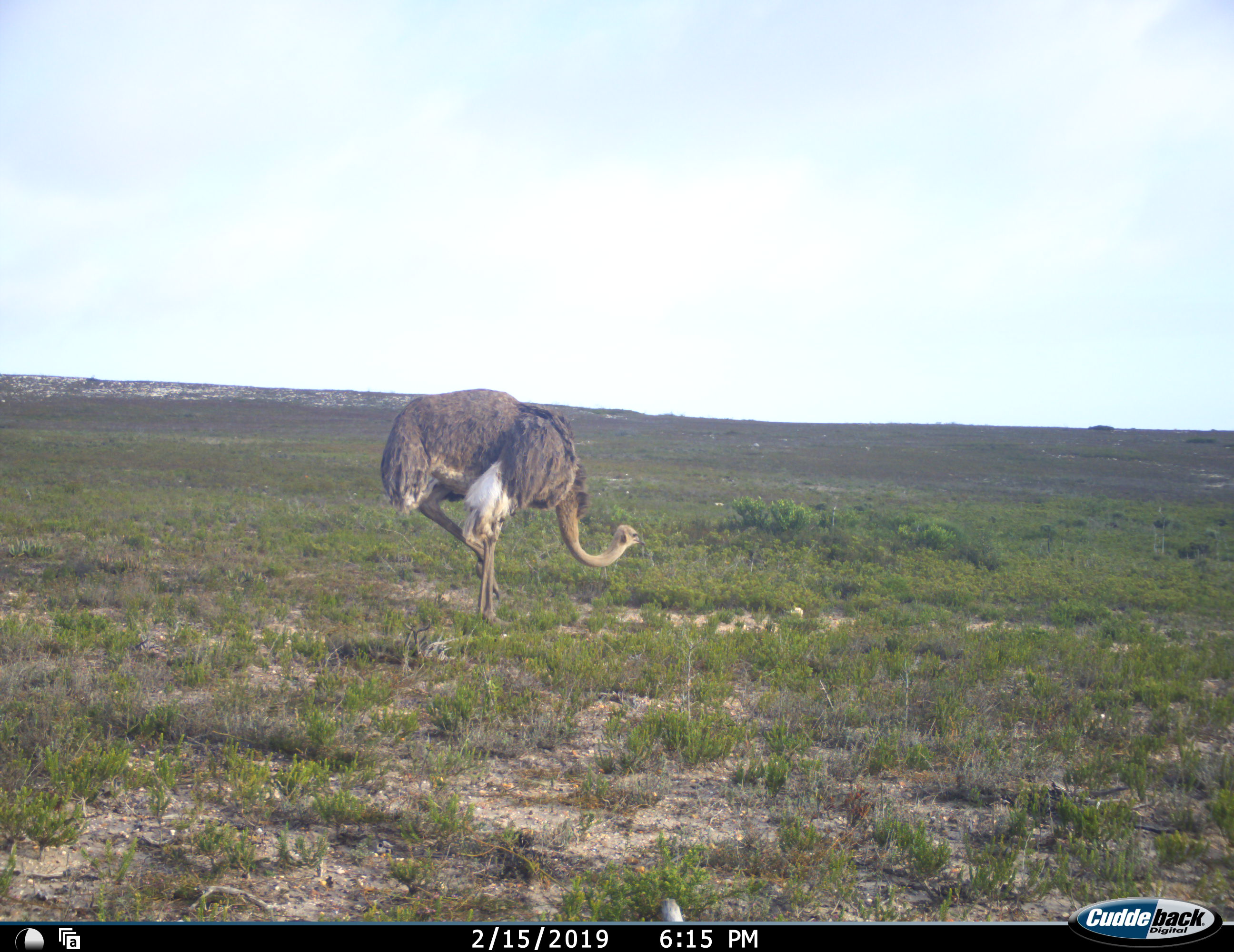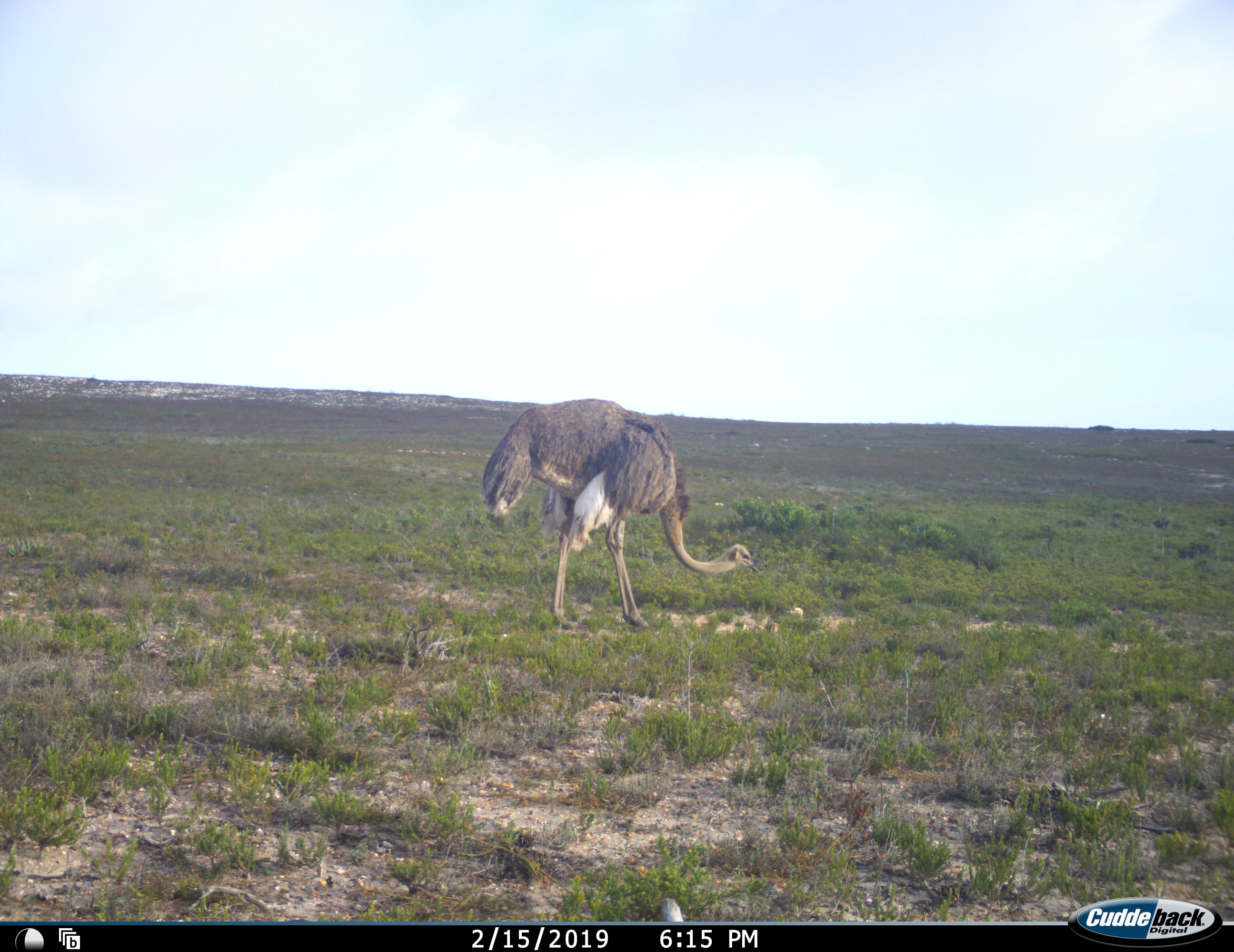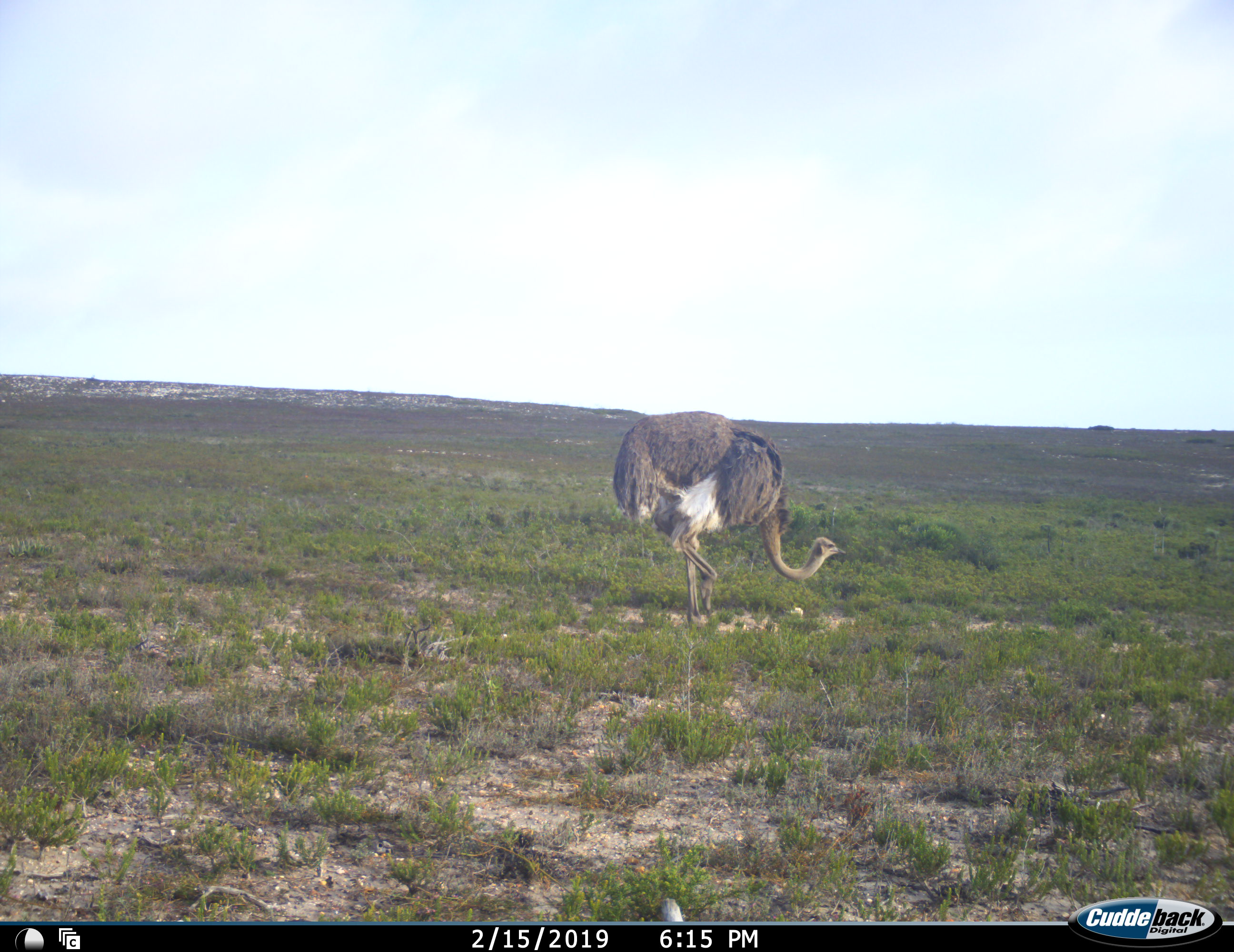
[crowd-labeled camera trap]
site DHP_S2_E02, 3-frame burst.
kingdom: Animalia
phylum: Chordata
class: Aves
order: Struthioniformes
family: Struthionidae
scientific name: Struthionidae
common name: ostrich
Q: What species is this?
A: Ostrich (Struthionidae).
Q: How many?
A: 1.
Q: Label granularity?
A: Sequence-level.